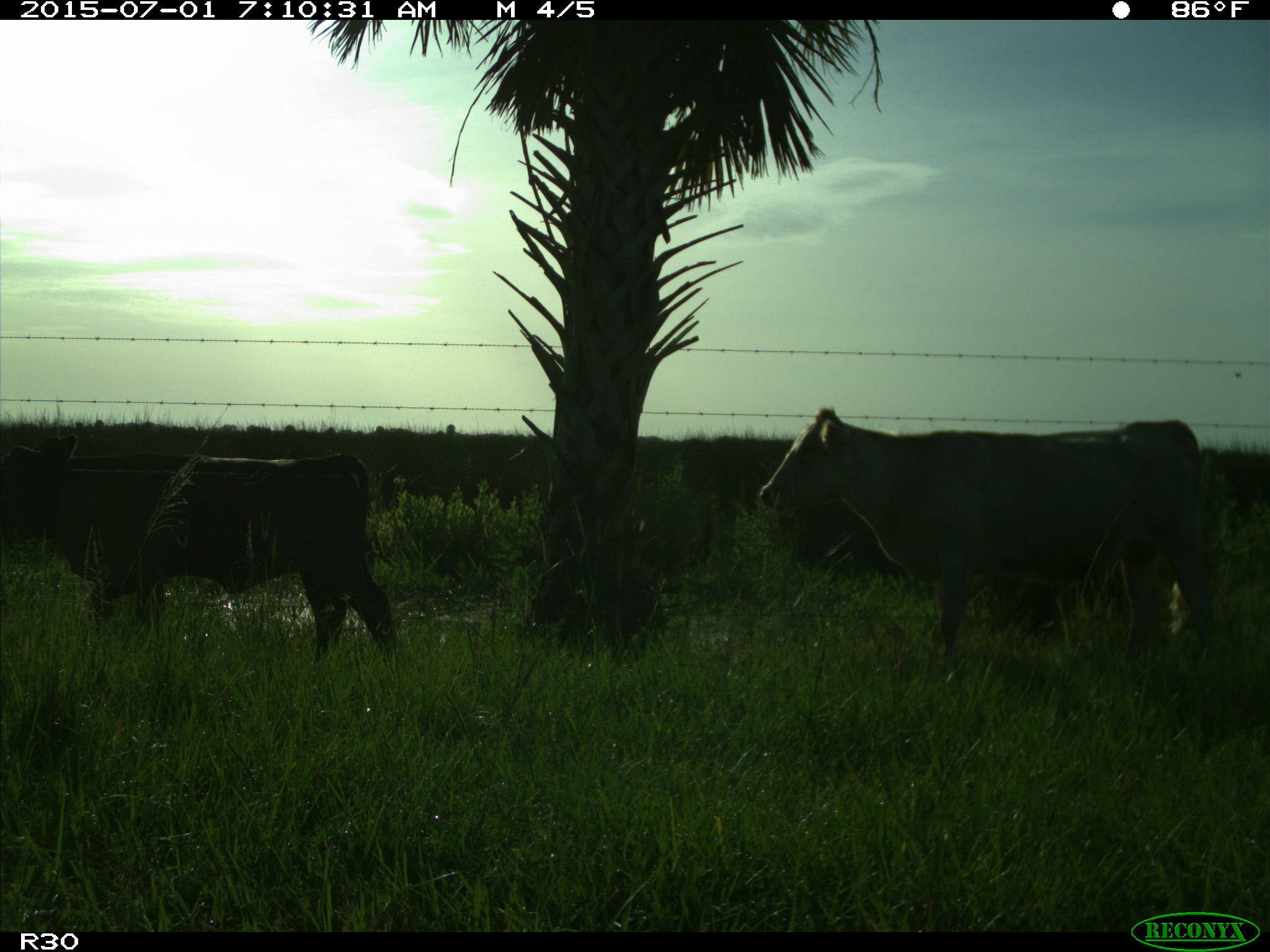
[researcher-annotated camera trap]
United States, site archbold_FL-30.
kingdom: Animalia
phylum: Chordata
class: Mammalia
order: Artiodactyla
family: Bovidae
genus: Bos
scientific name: Bos taurus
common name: domestic cow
Bos taurus (domestic cow).